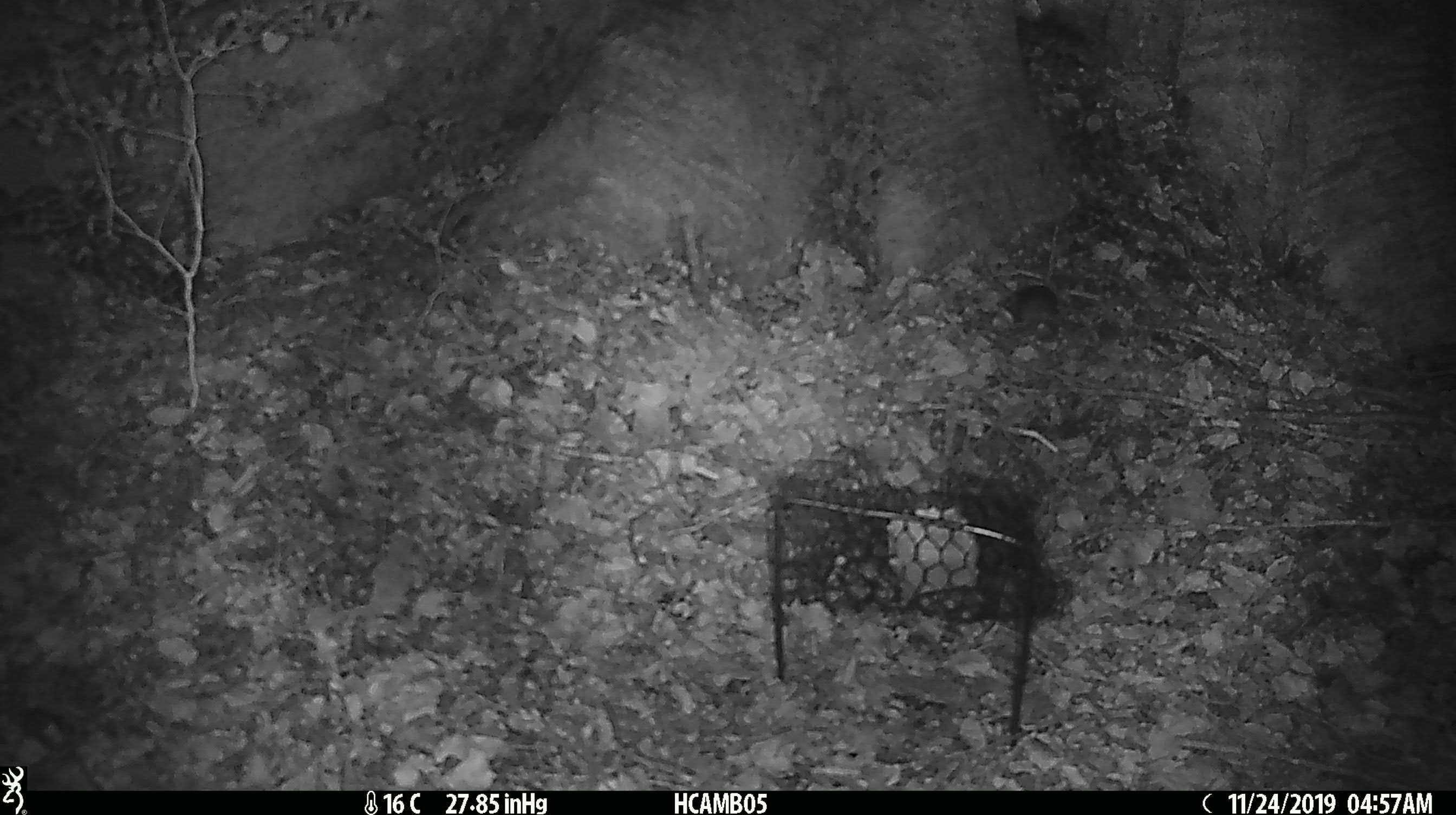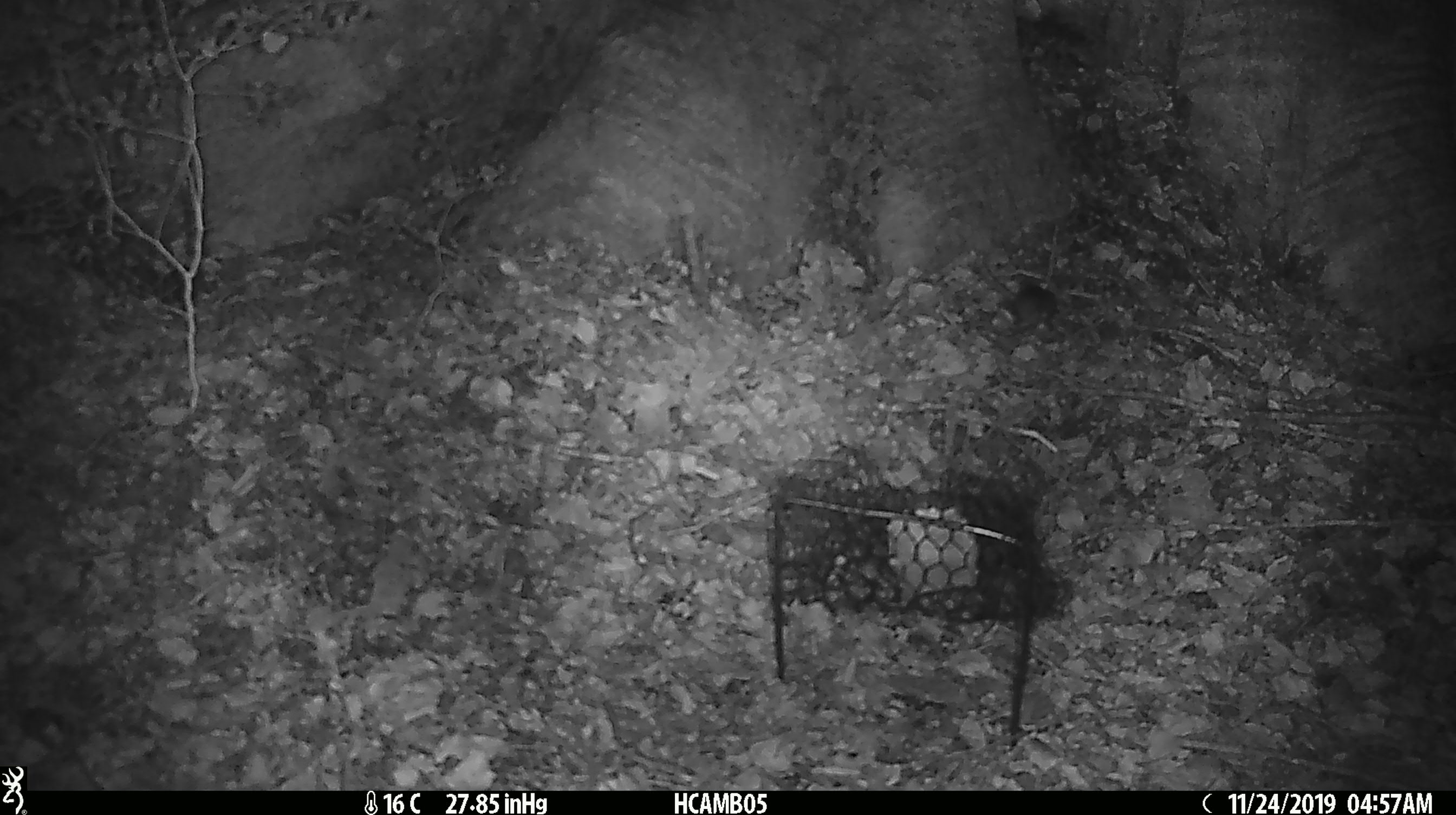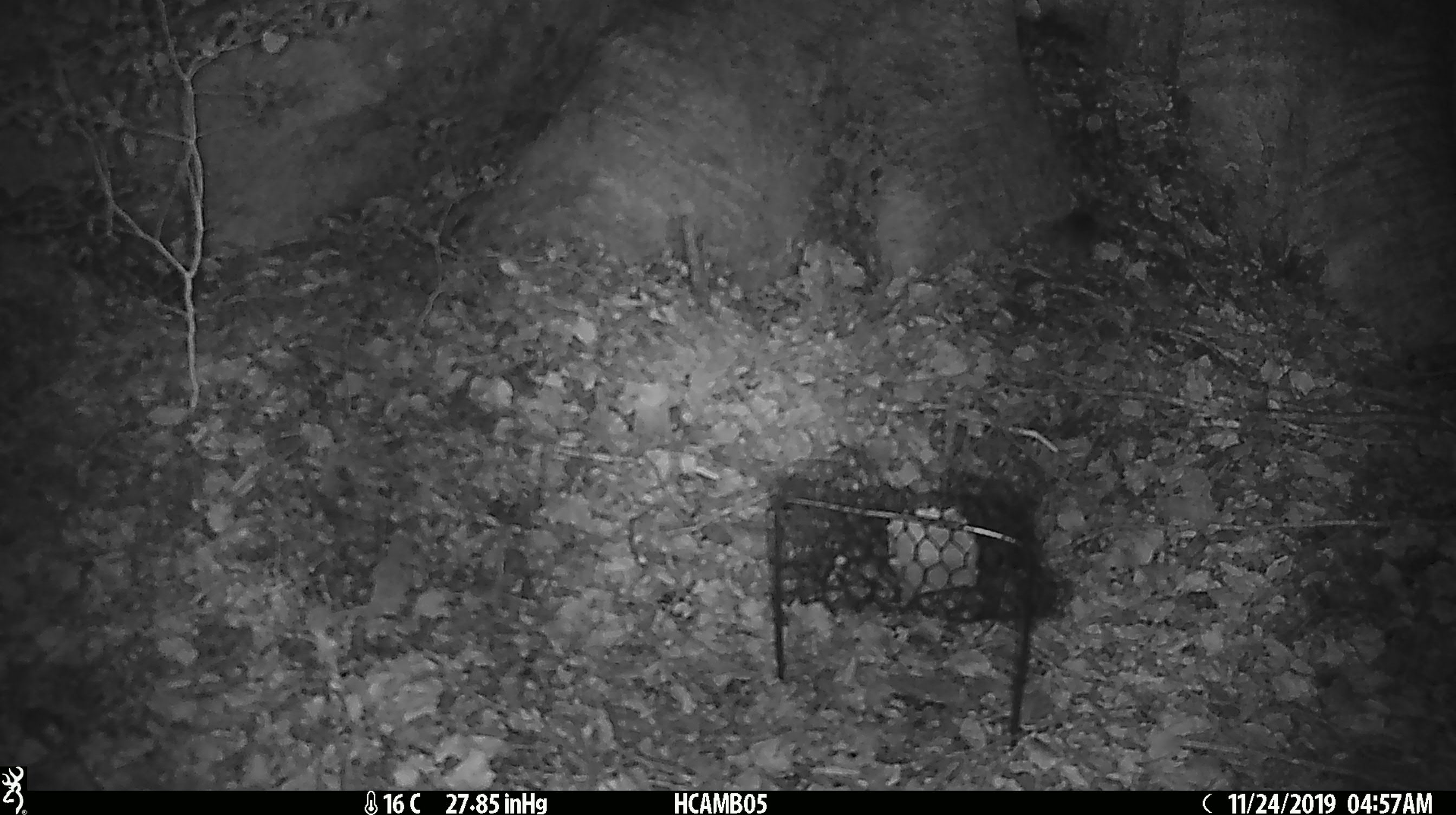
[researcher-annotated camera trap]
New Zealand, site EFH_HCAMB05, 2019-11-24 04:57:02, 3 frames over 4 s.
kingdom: Animalia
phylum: Chordata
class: Mammalia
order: Rodentia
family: Muridae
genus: Mus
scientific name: Mus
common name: mouse